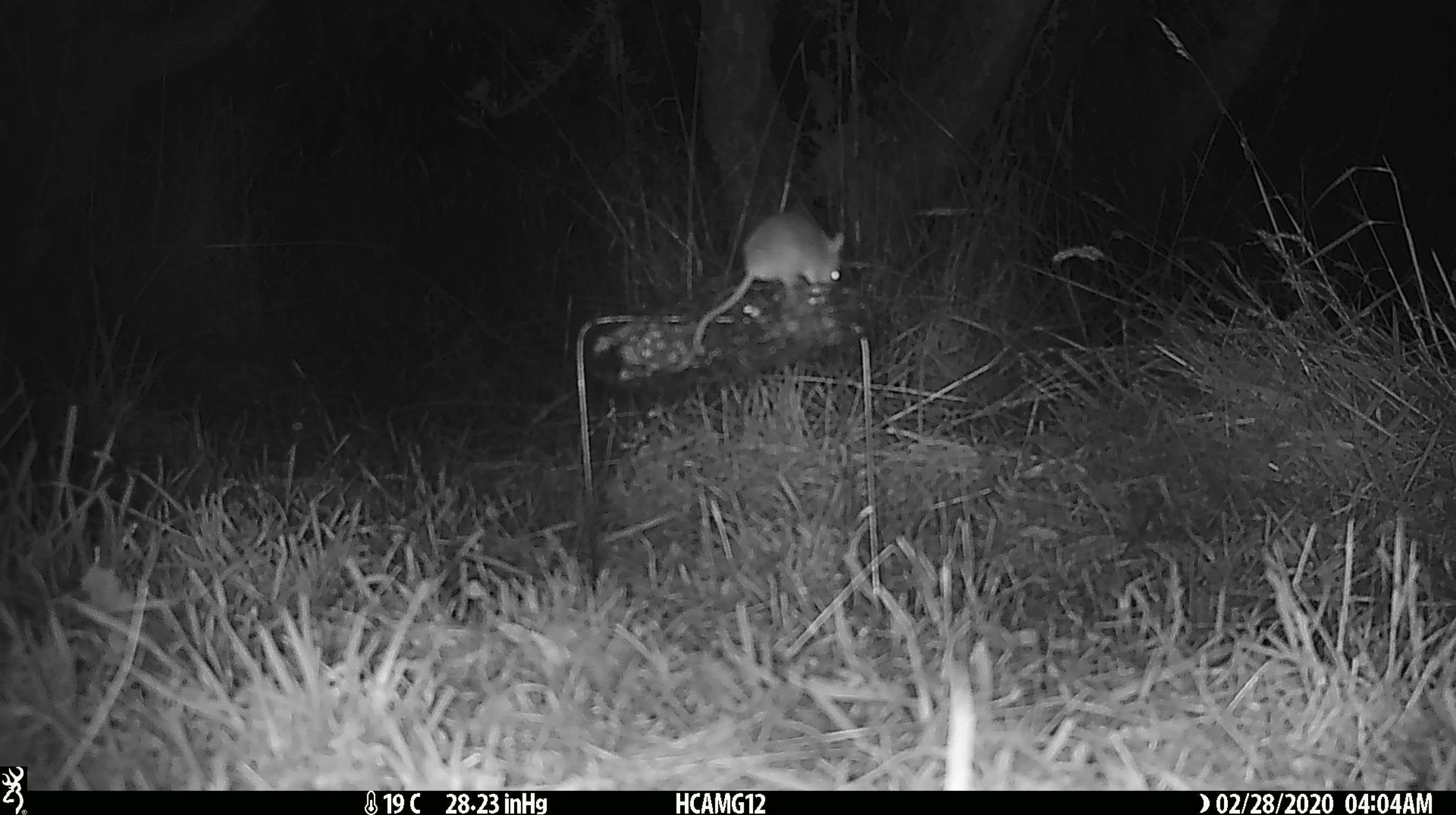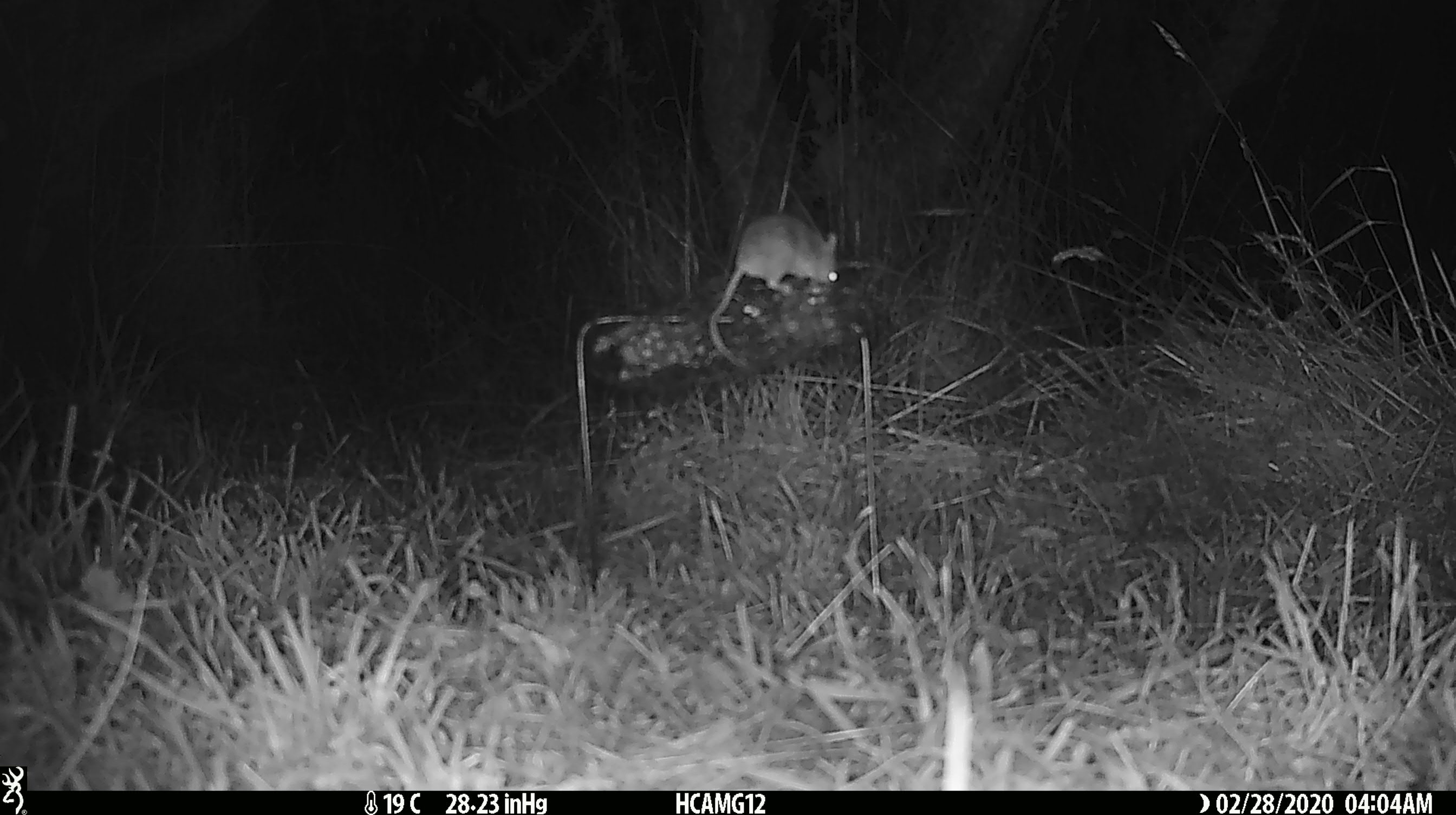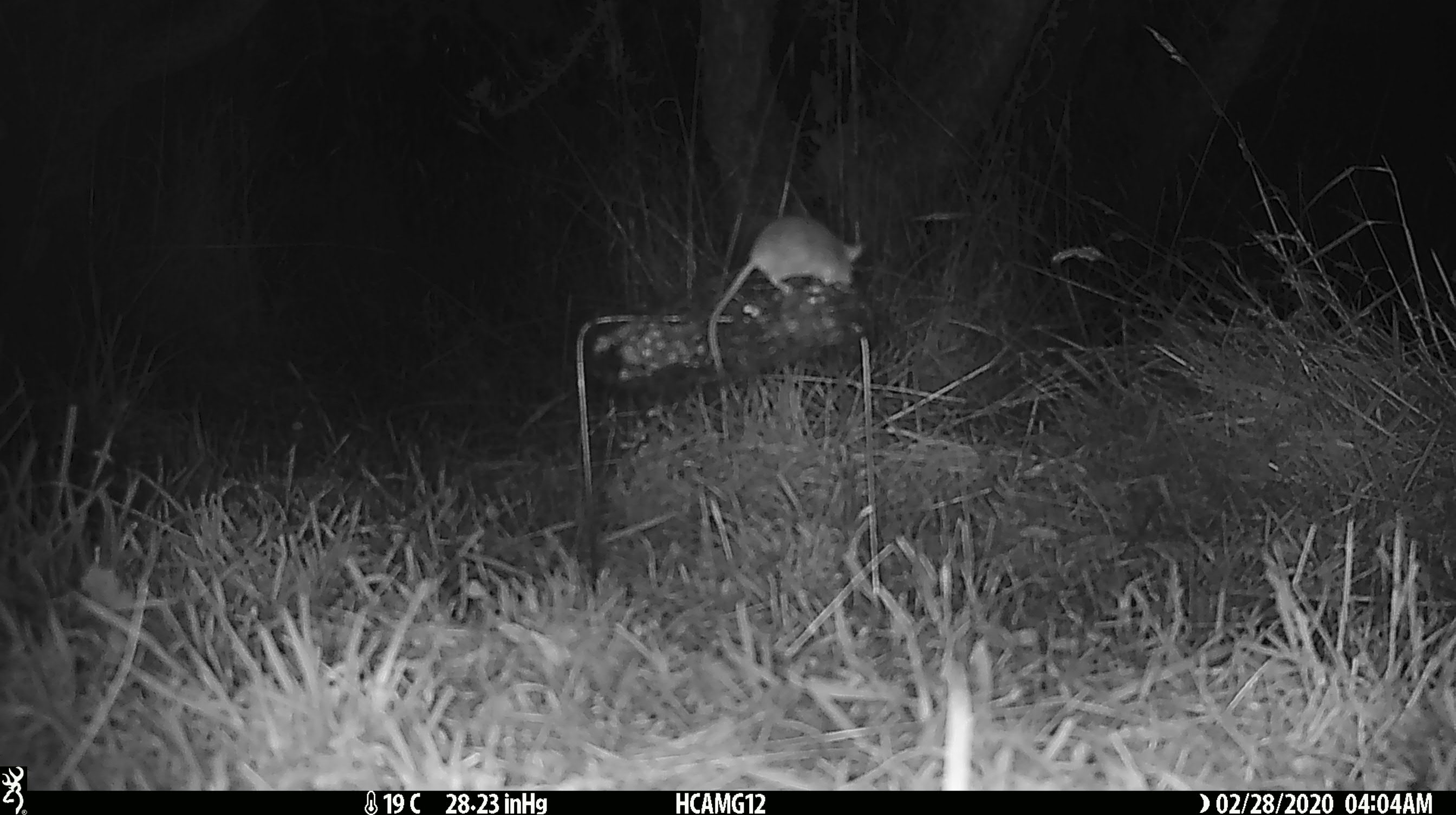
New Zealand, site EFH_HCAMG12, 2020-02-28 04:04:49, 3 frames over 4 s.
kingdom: Animalia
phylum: Chordata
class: Mammalia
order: Rodentia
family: Muridae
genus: Mus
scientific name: Mus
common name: mouse